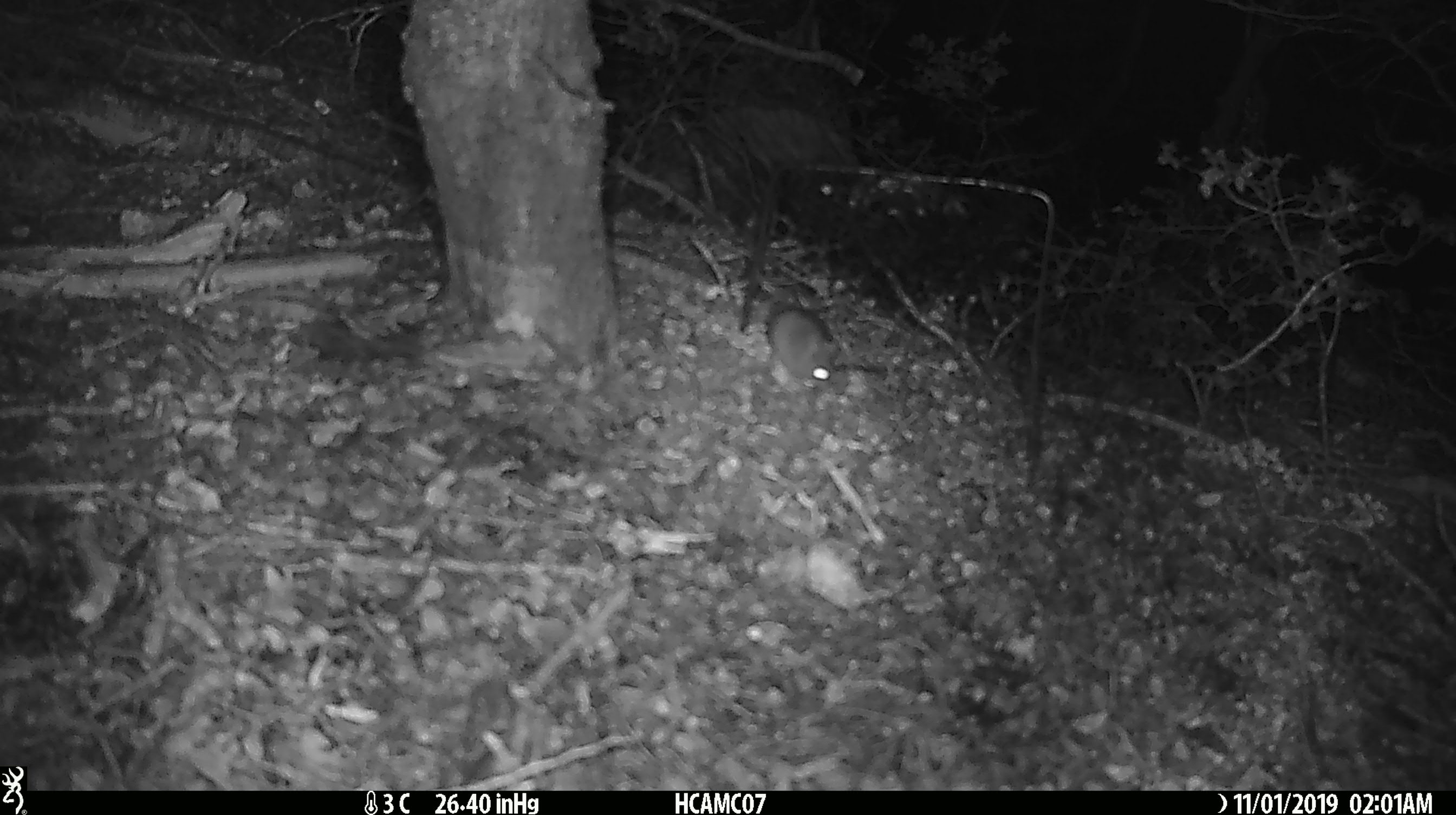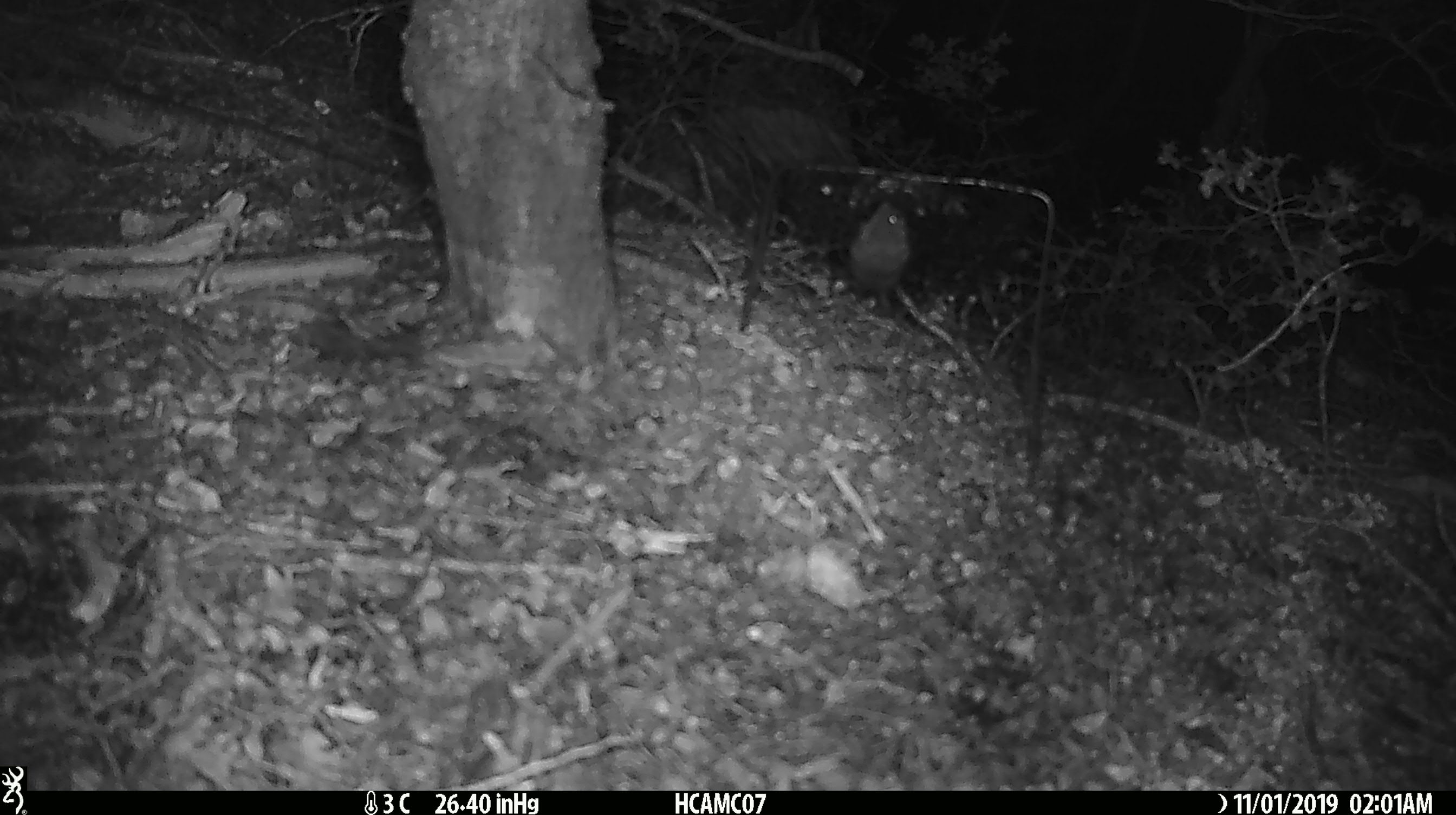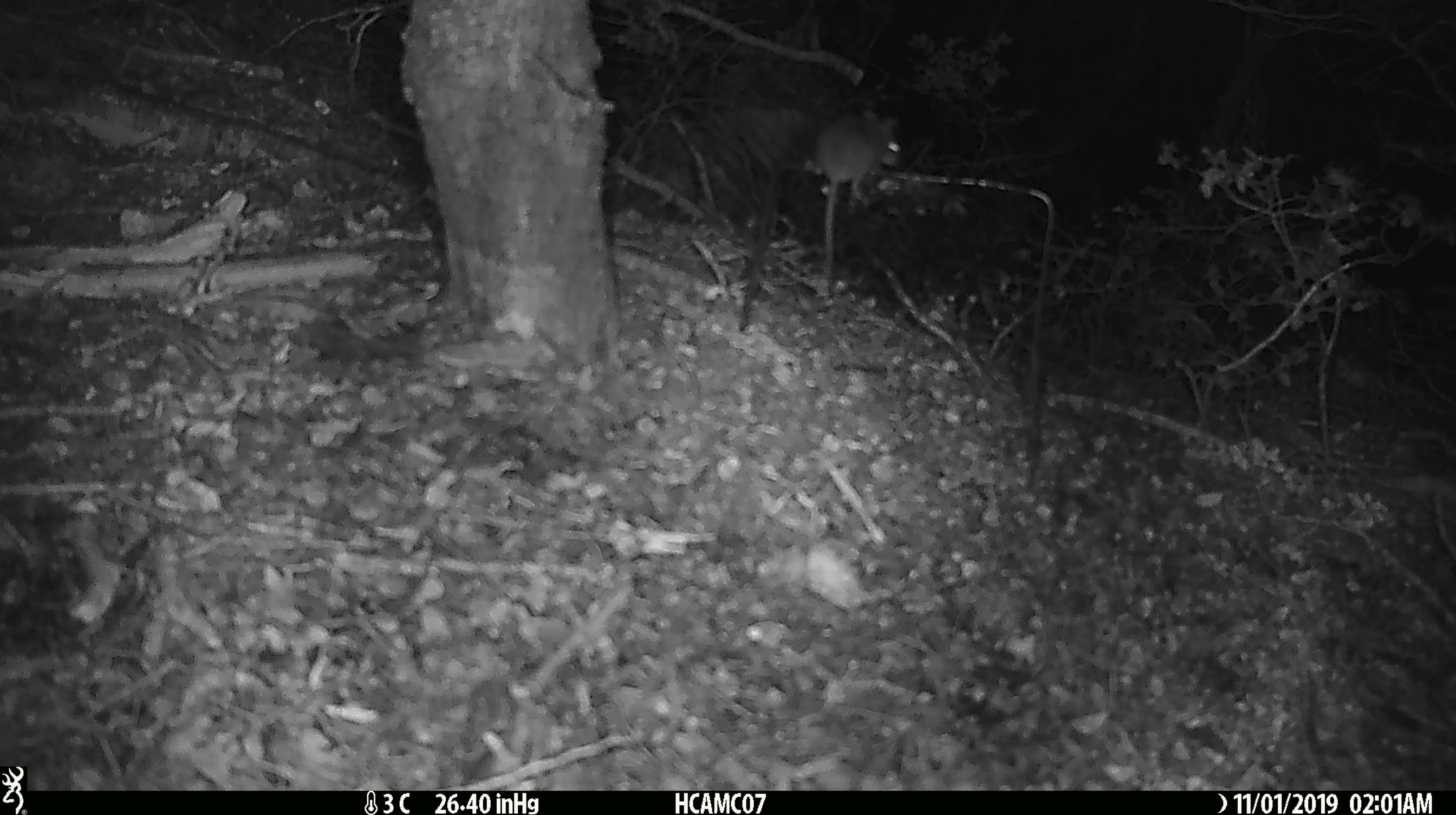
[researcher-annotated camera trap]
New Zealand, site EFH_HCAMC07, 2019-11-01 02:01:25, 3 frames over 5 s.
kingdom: Animalia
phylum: Chordata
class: Mammalia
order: Rodentia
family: Muridae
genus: Mus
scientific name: Mus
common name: mouse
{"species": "mouse (Mus)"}